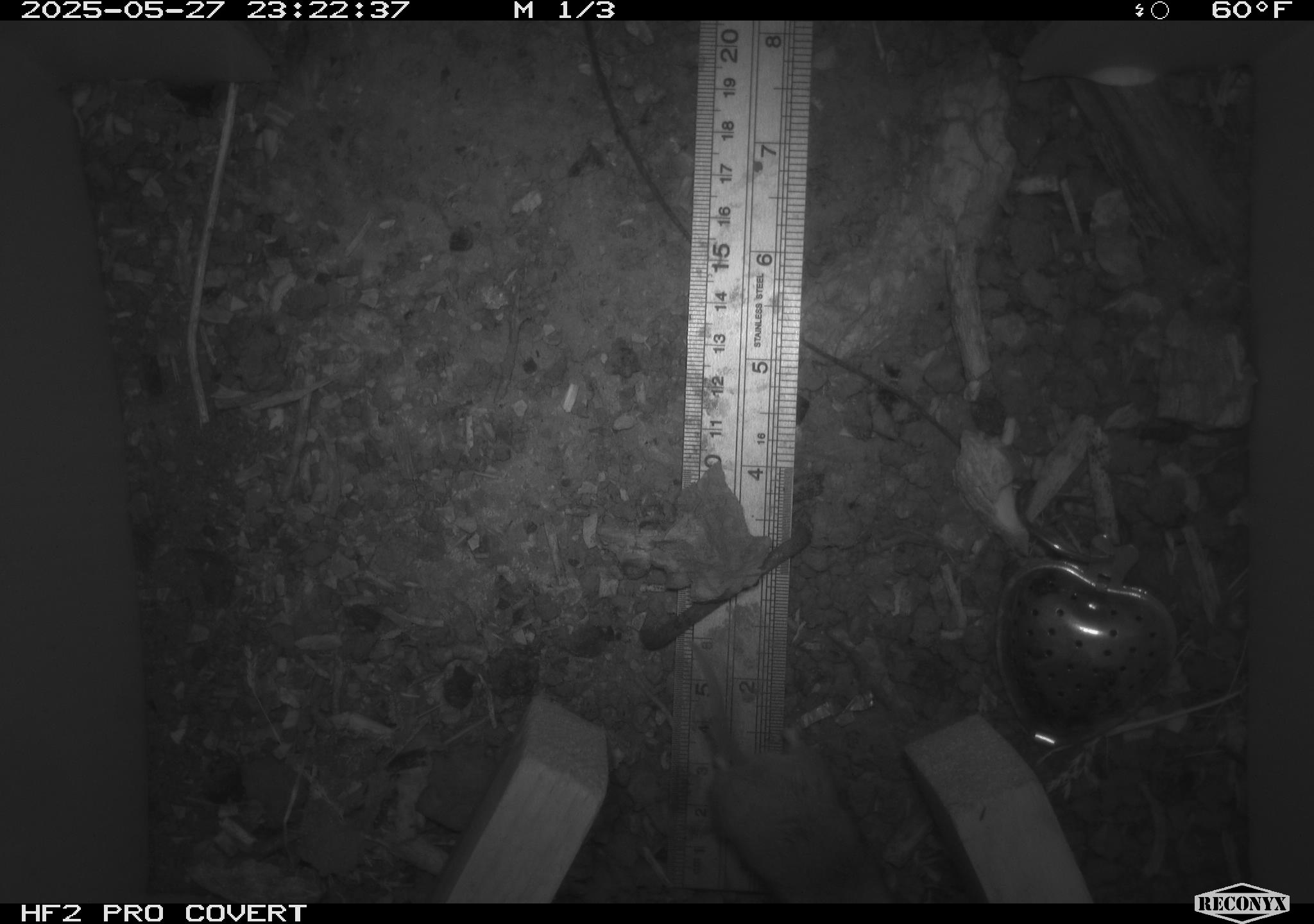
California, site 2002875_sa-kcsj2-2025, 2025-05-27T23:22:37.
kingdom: Animalia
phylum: Chordata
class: Mammalia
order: Rodentia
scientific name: Rodentia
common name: rodent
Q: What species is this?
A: Rodent (Rodentia).